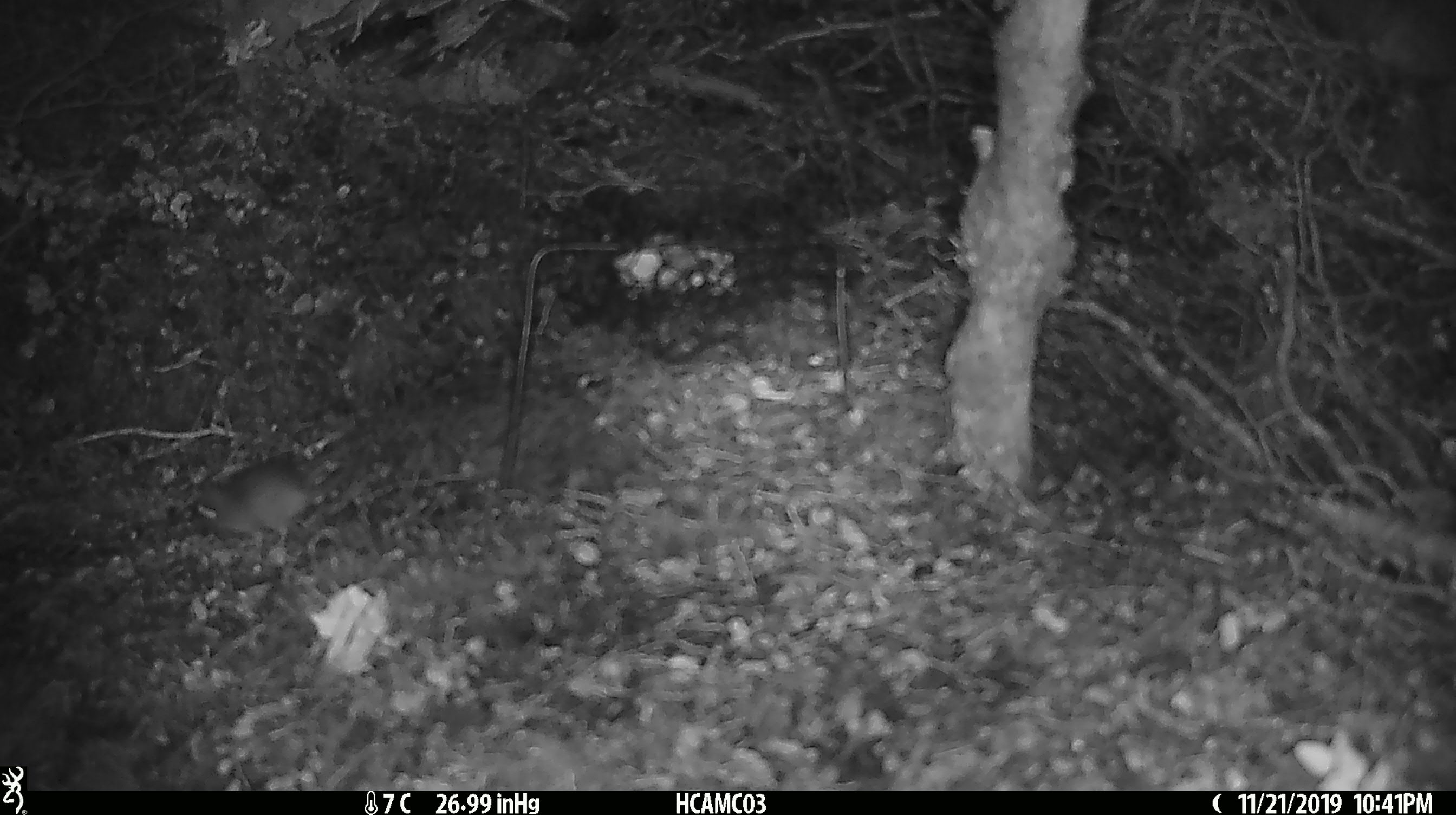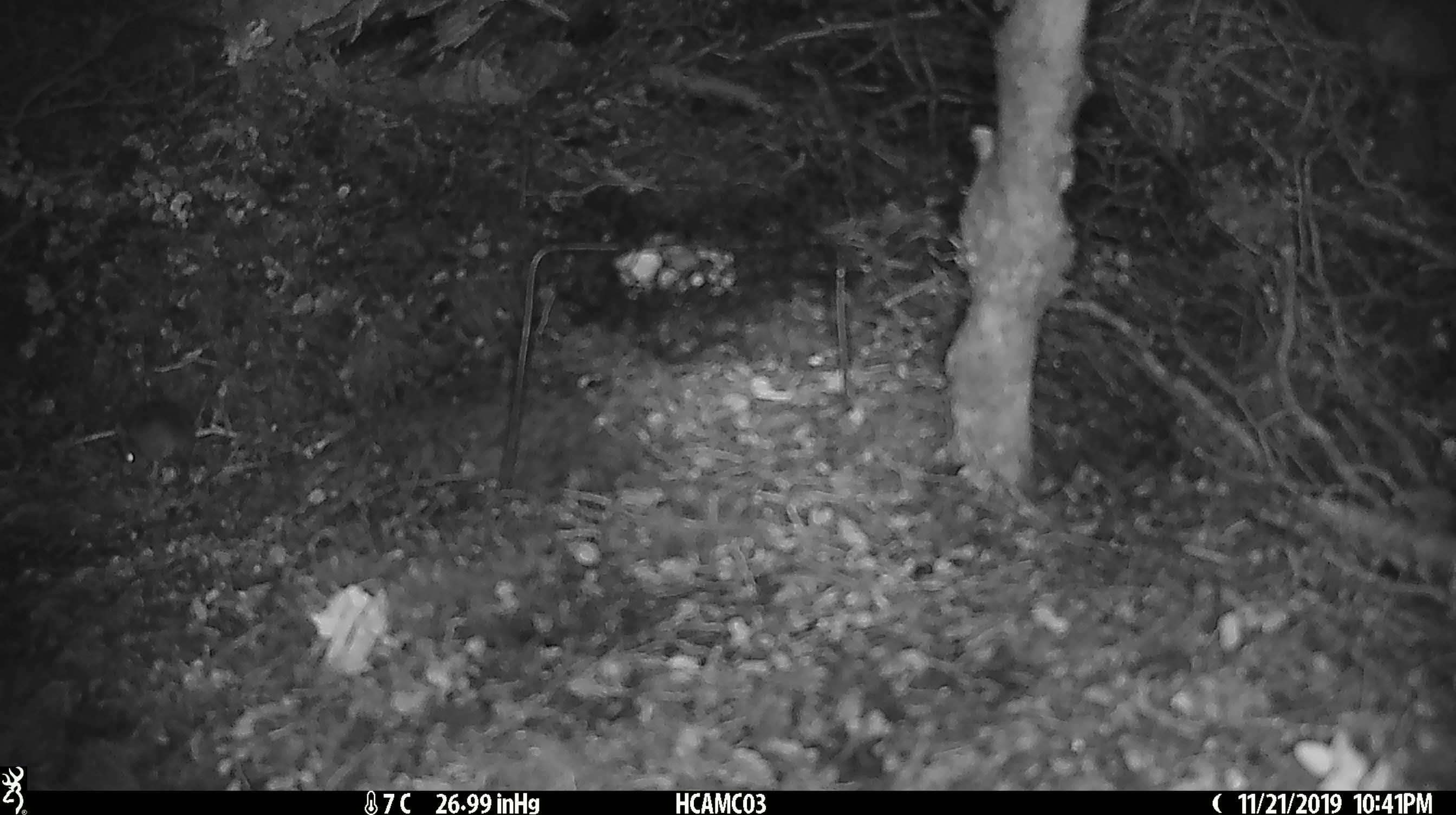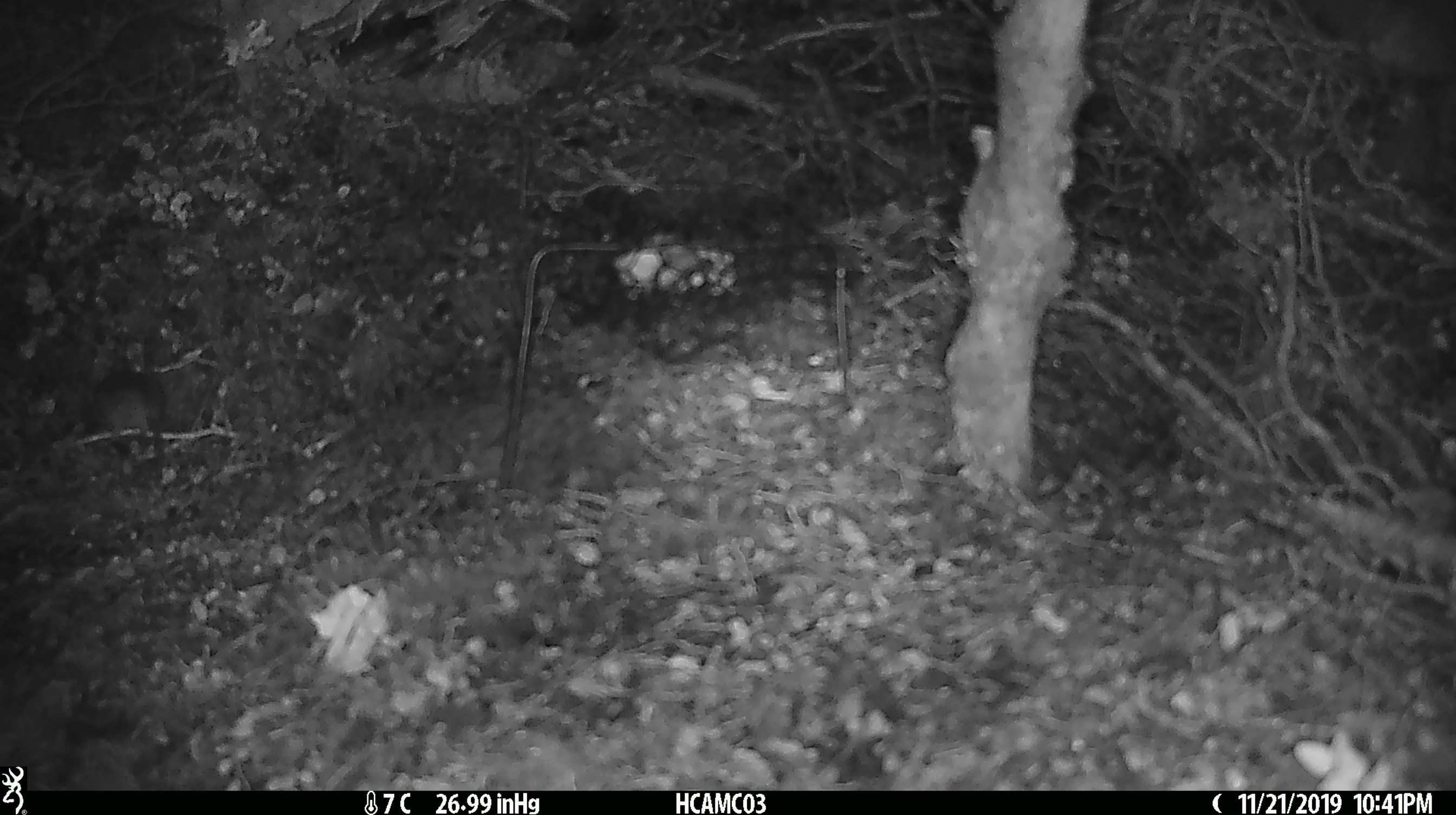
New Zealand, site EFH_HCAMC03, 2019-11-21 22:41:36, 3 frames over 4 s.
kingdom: Animalia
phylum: Chordata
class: Mammalia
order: Rodentia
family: Muridae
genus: Mus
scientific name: Mus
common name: mouse